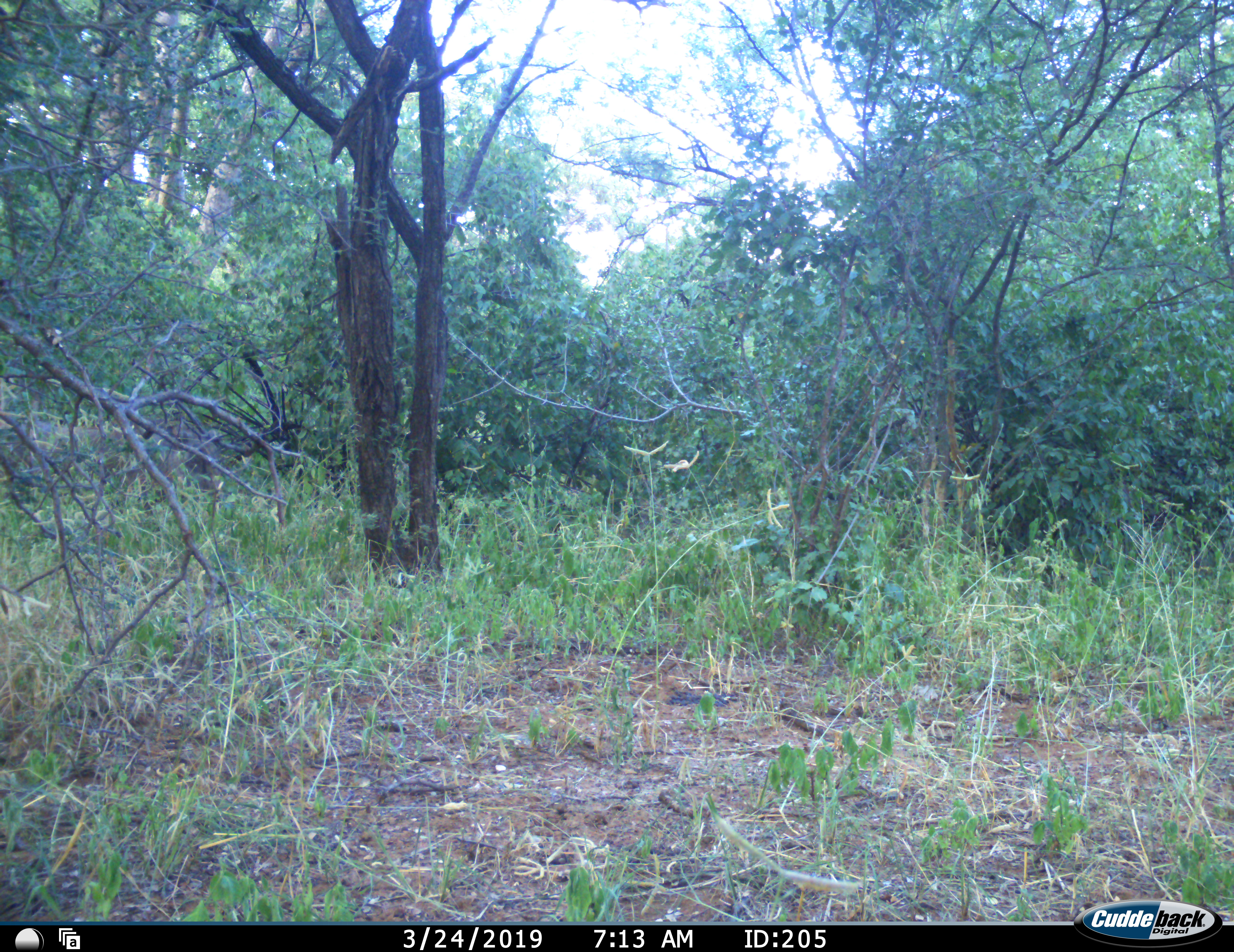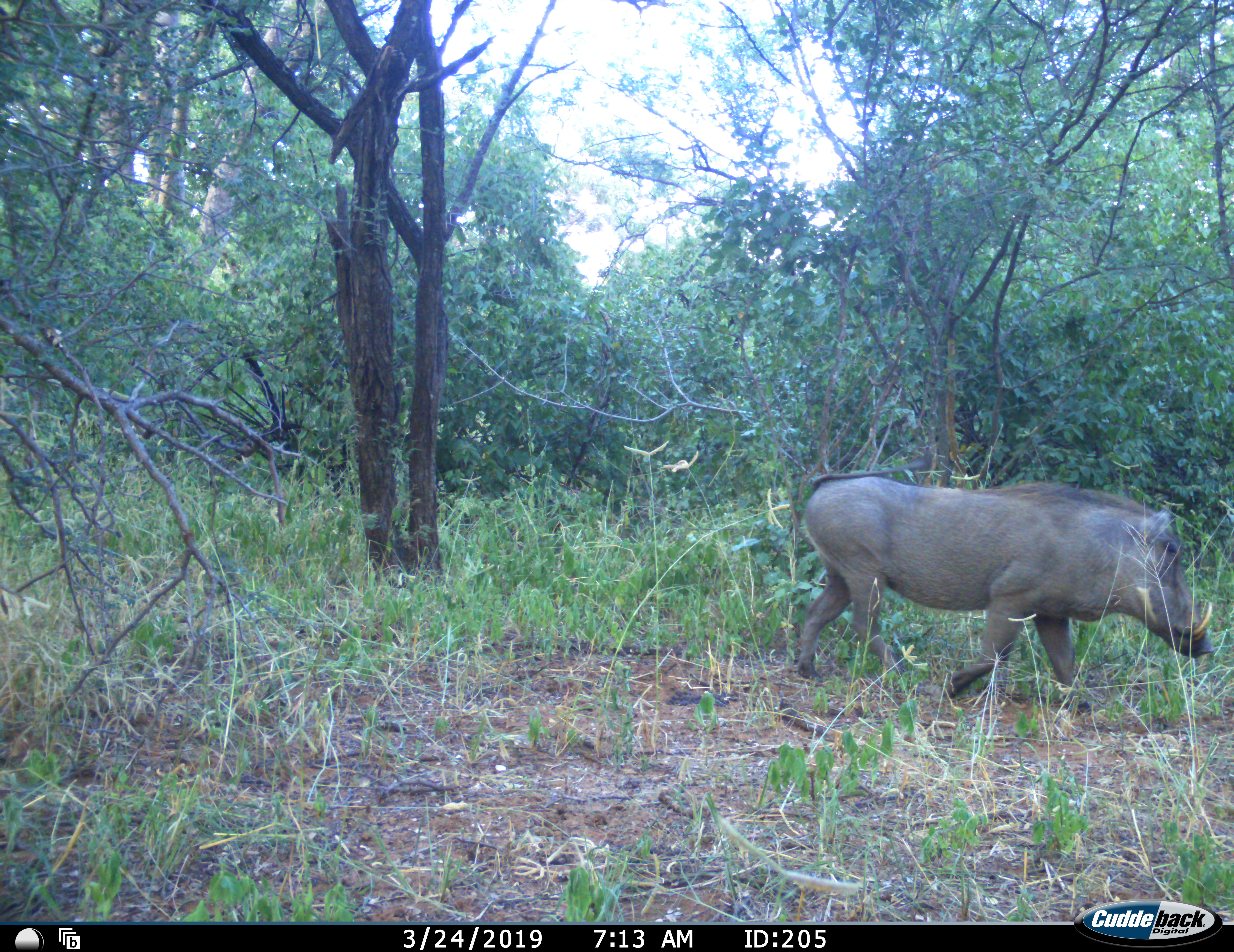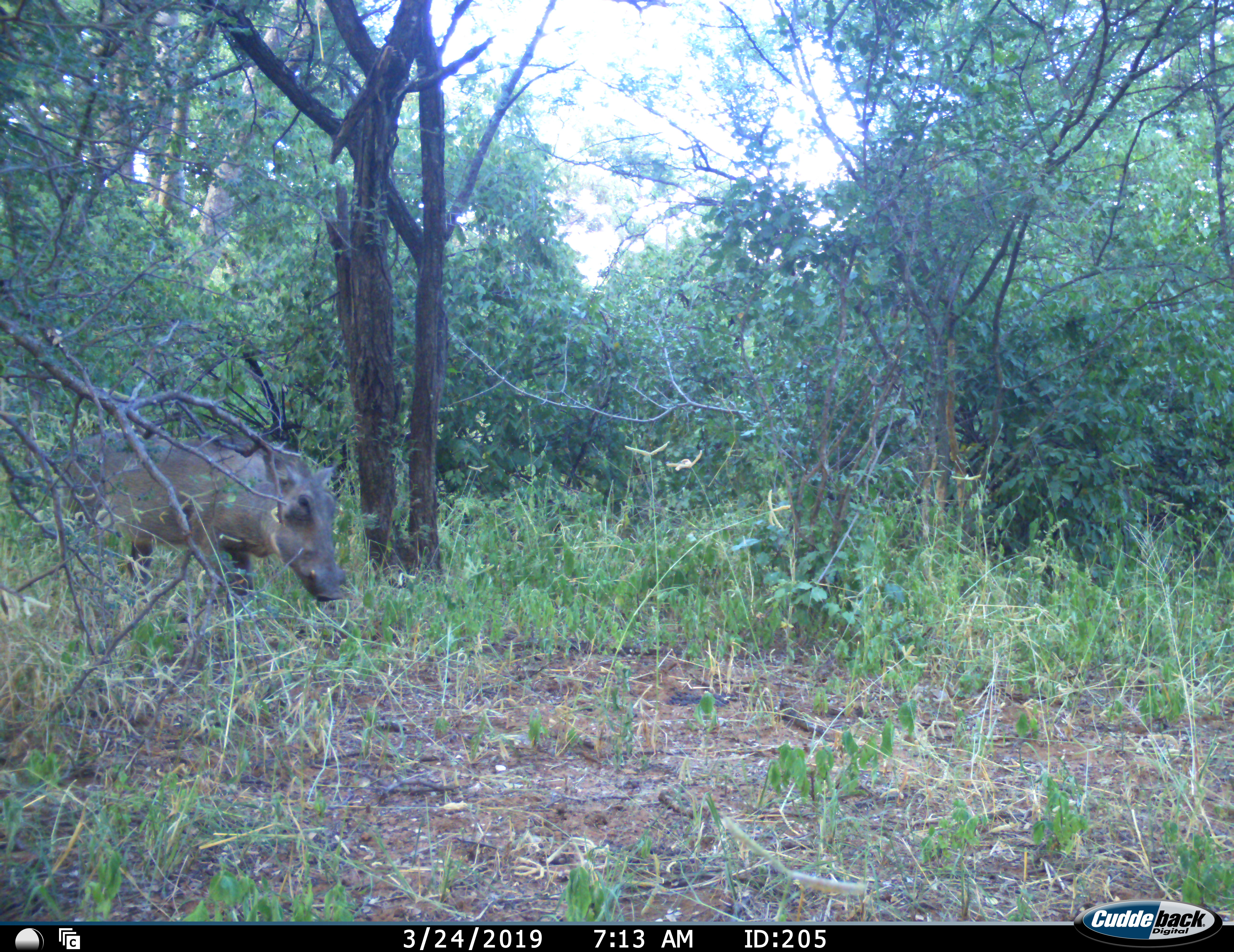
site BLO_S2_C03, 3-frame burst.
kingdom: Animalia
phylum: Chordata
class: Mammalia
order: Artiodactyla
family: Suidae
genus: Phacochoerus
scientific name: Phacochoerus africanus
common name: warthog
Warthog (Phacochoerus africanus), count 1. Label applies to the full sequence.